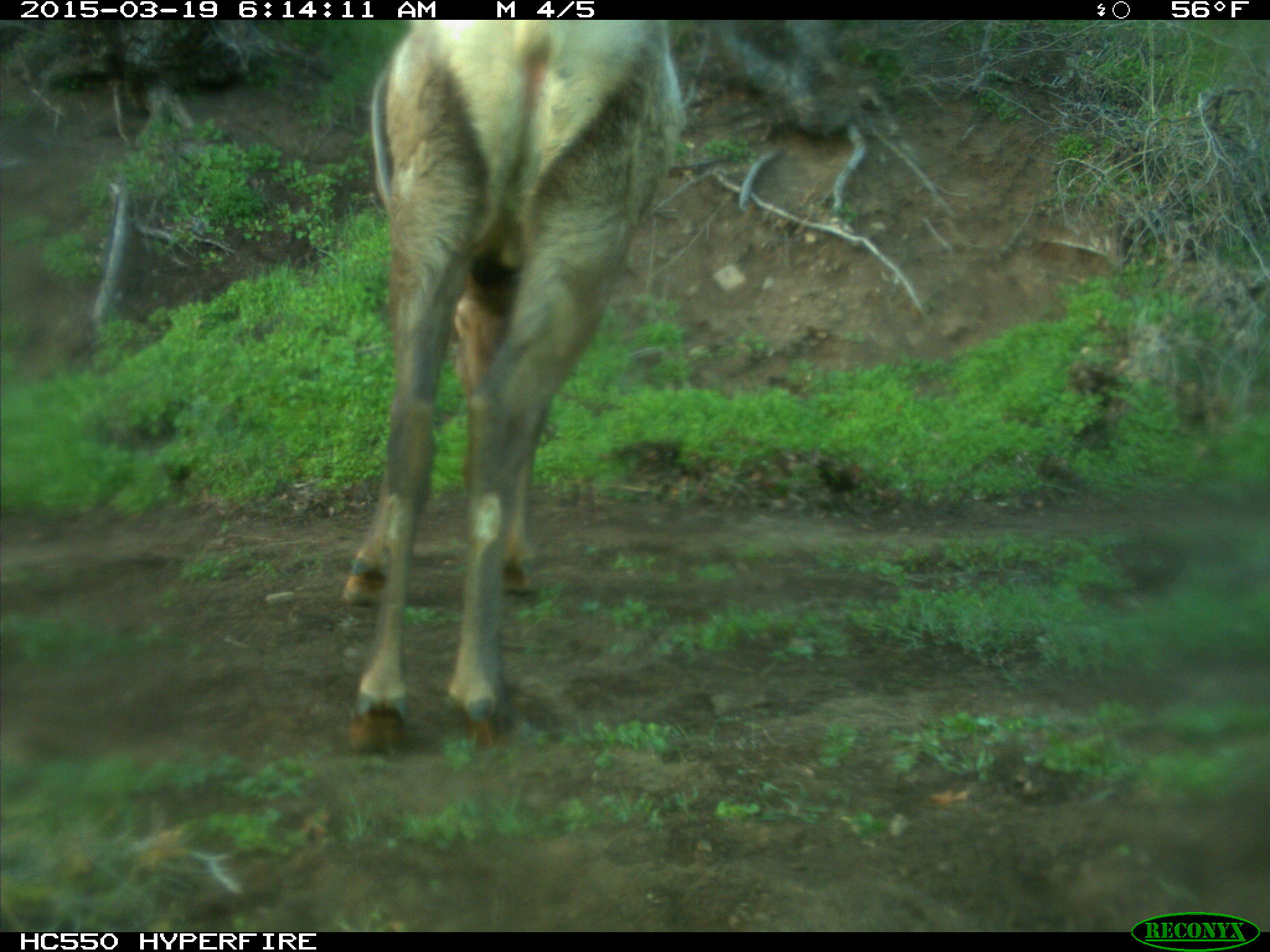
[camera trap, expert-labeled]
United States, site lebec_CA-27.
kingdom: Animalia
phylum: Chordata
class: Mammalia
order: Artiodactyla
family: Cervidae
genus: Cervus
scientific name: Cervus canadensis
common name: elk